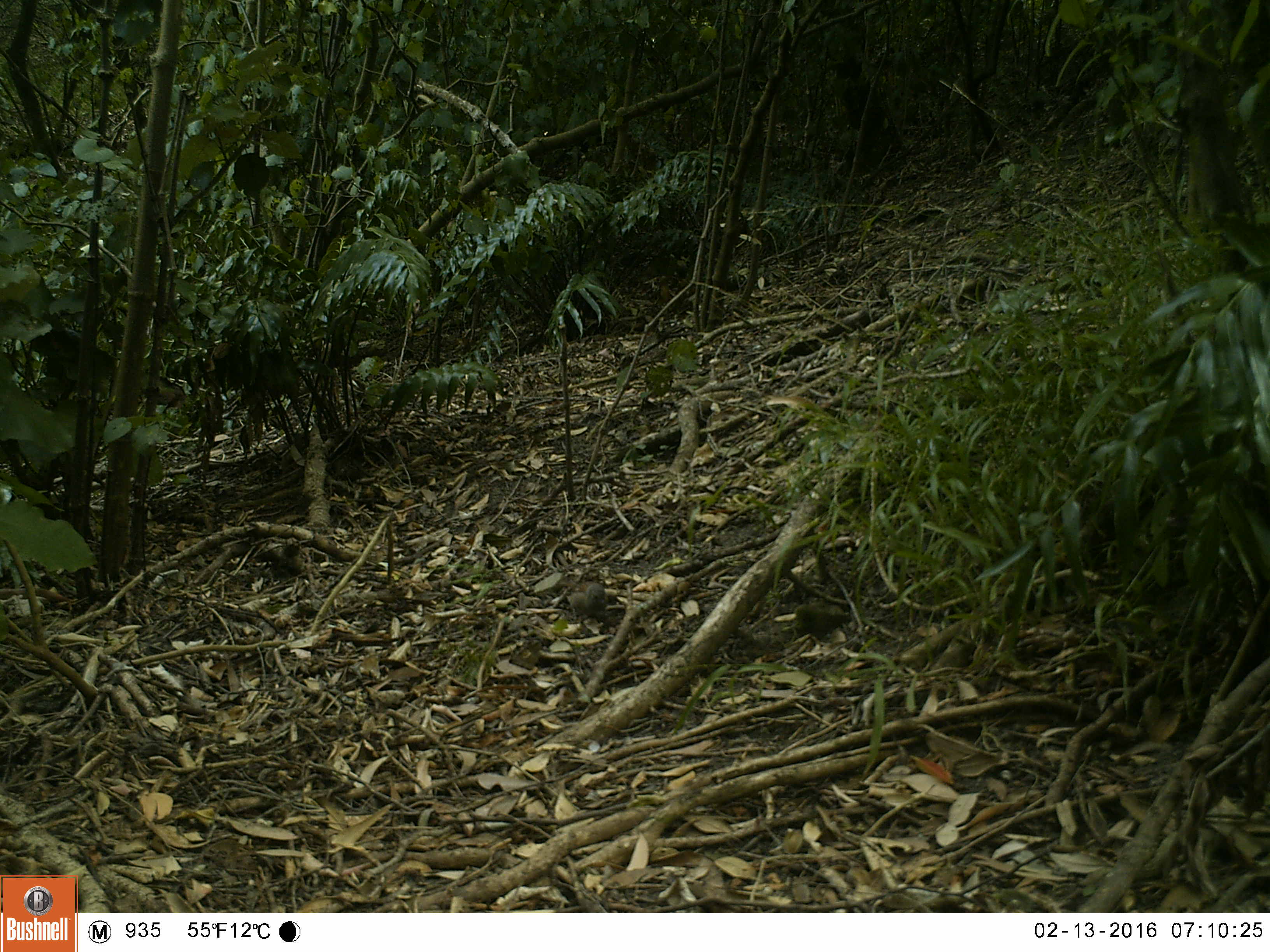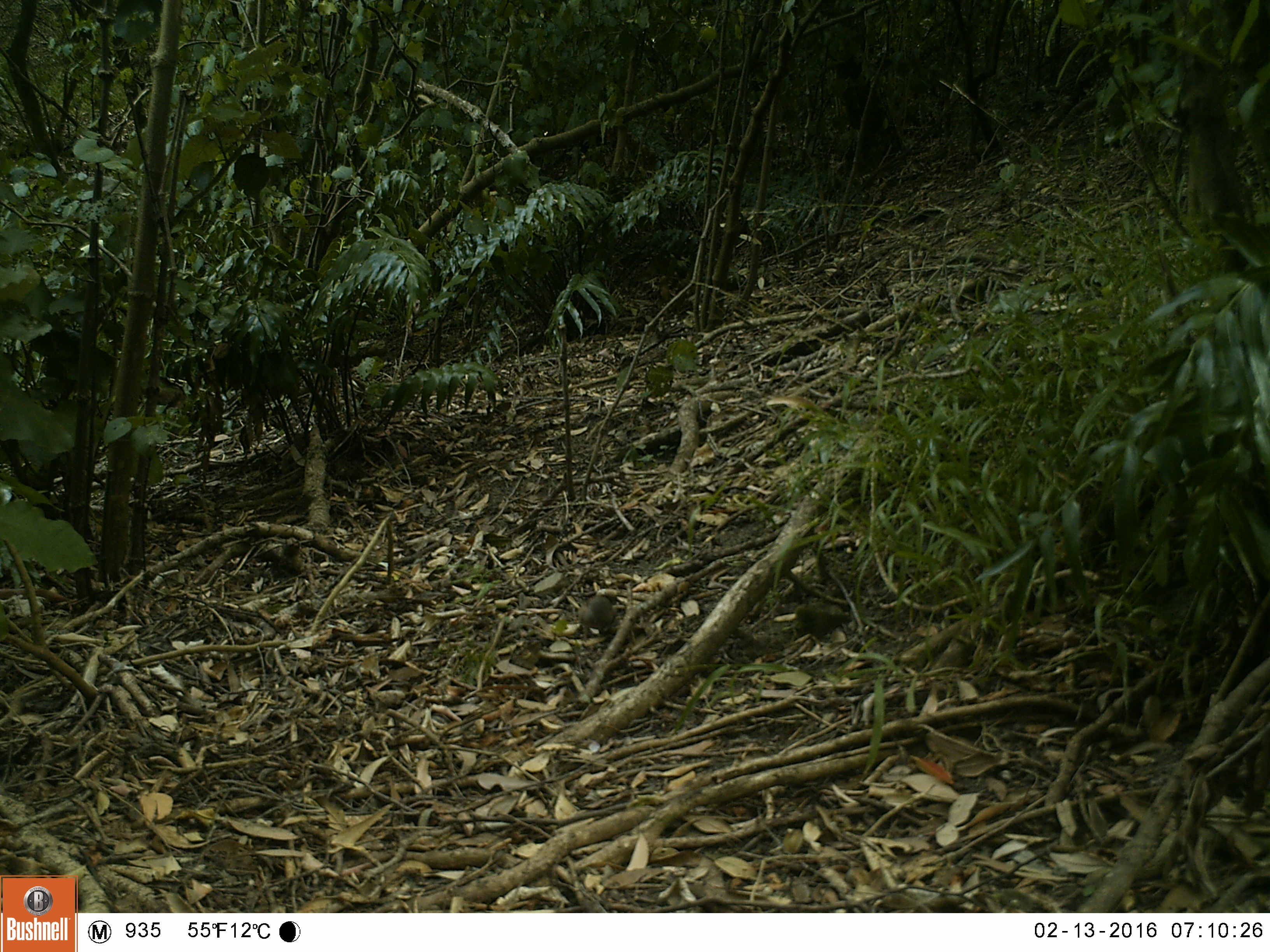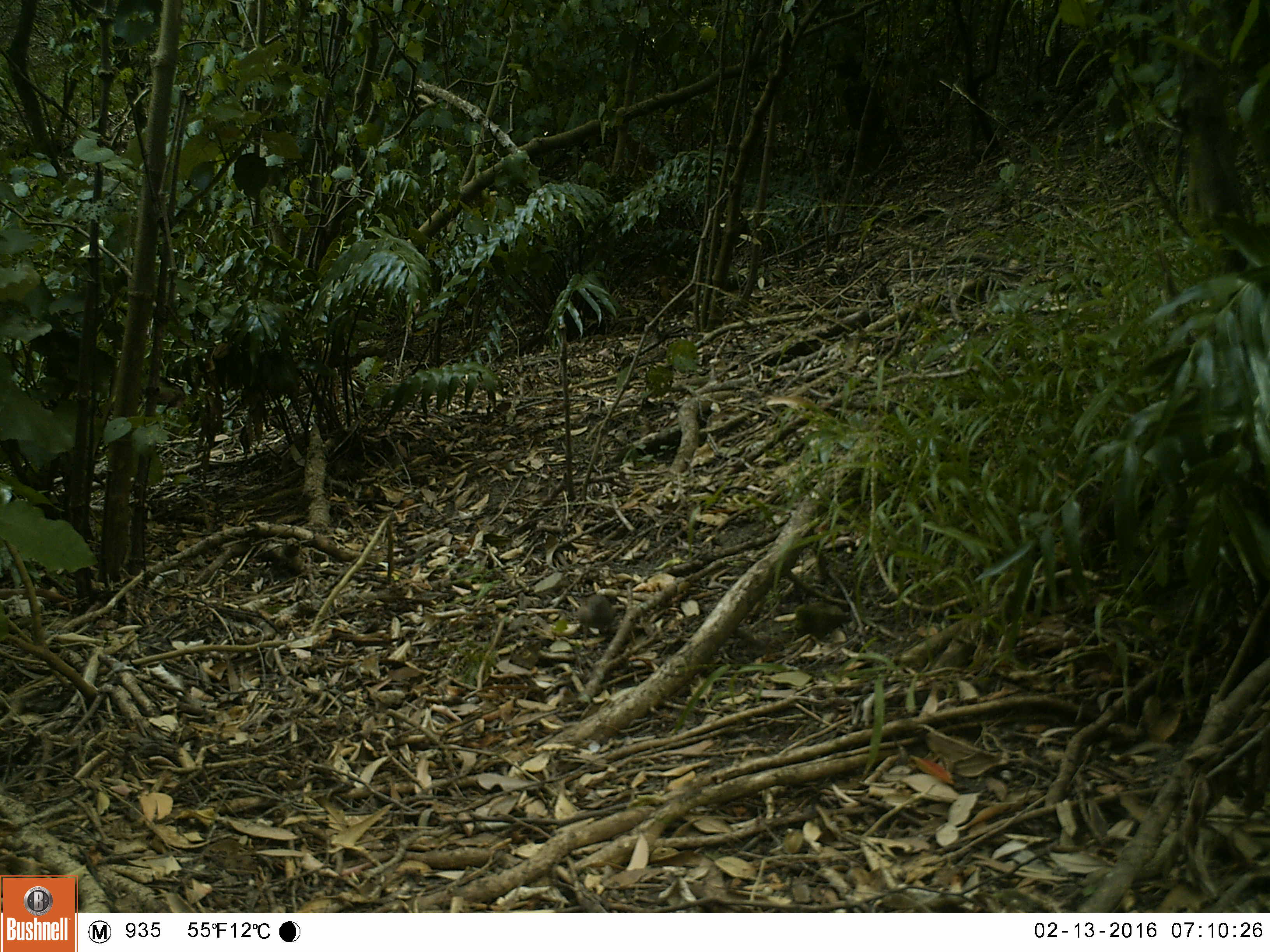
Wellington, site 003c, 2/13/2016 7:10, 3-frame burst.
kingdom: Animalia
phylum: Chordata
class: Aves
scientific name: Aves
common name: bird